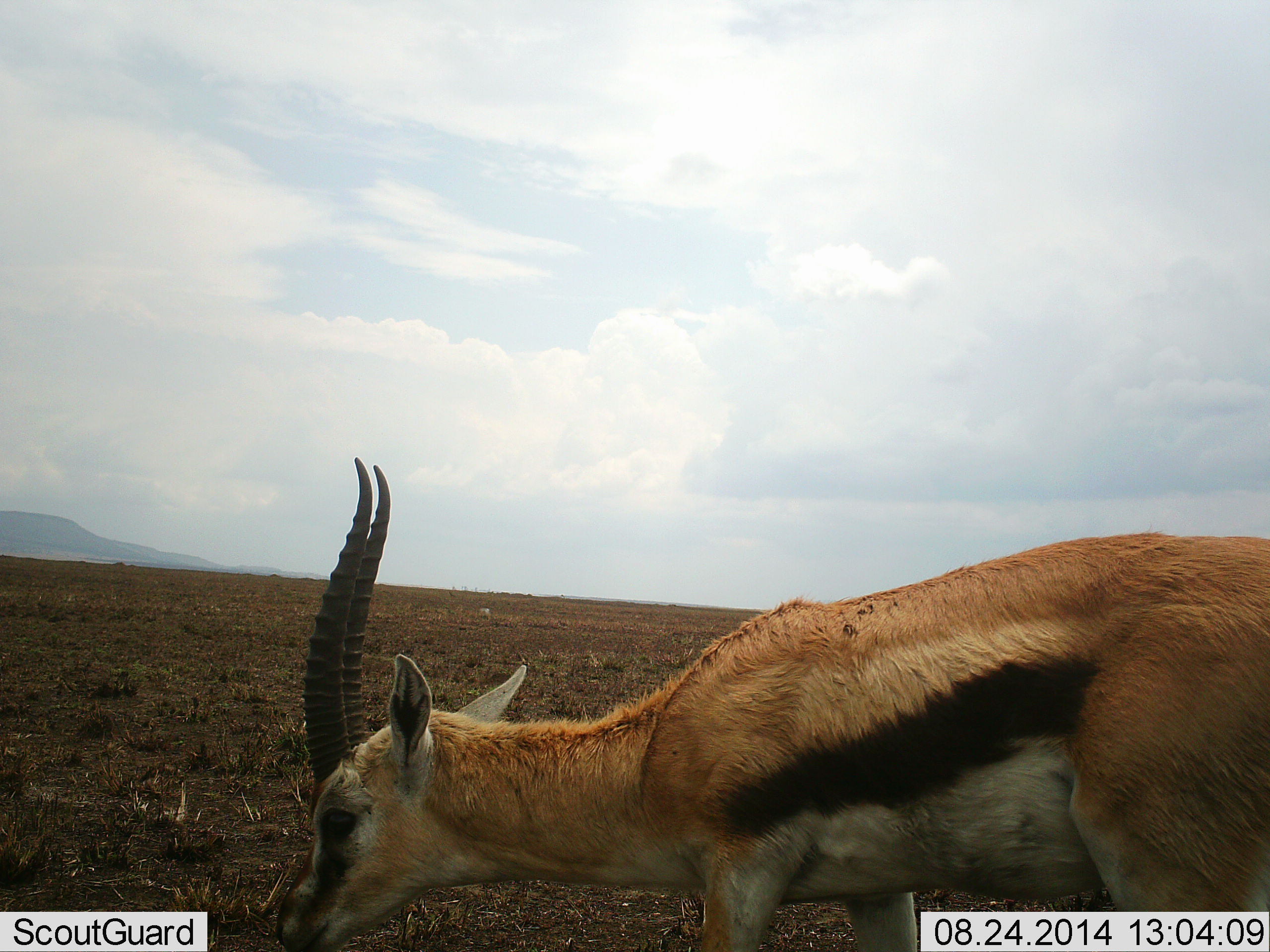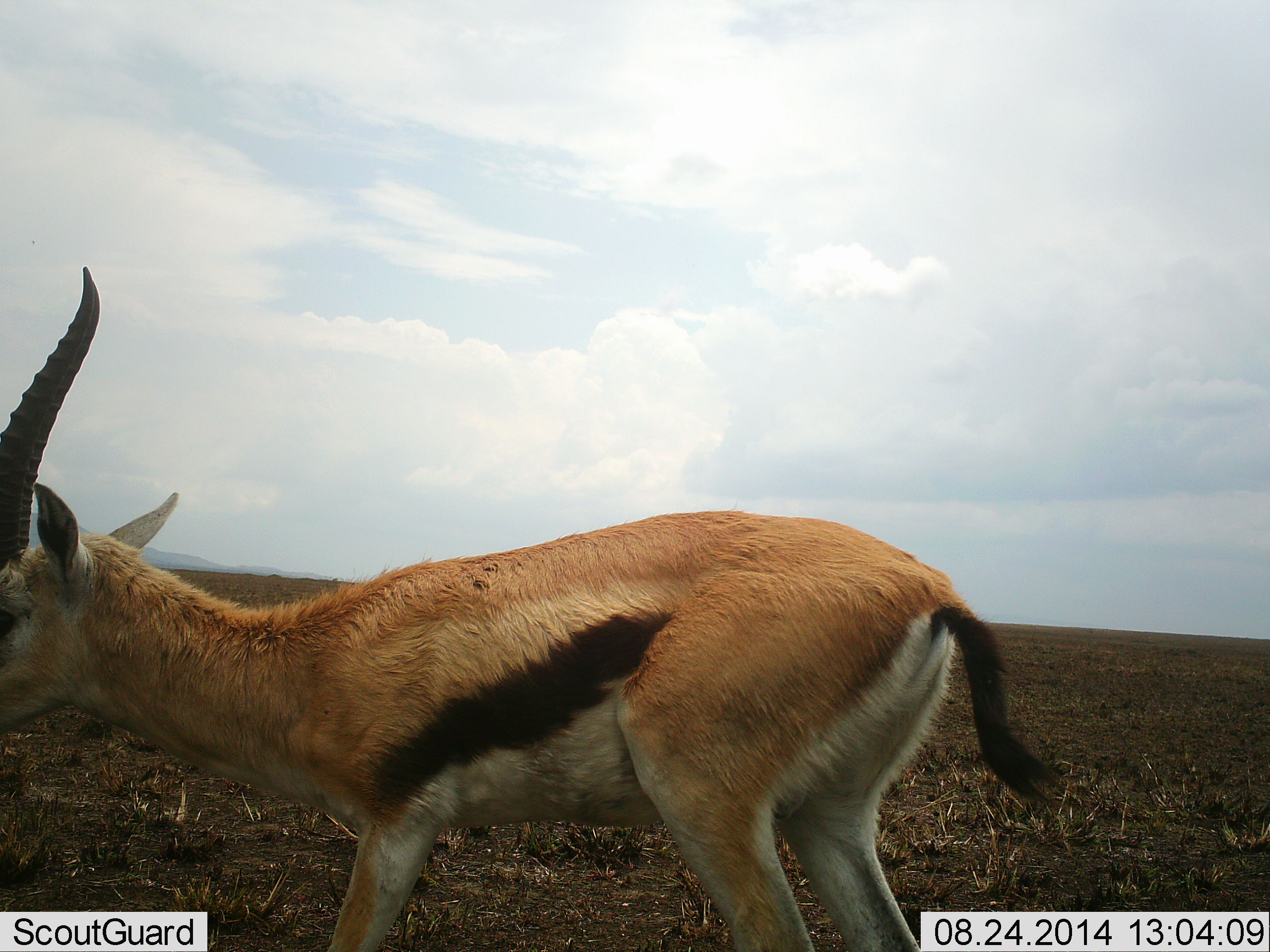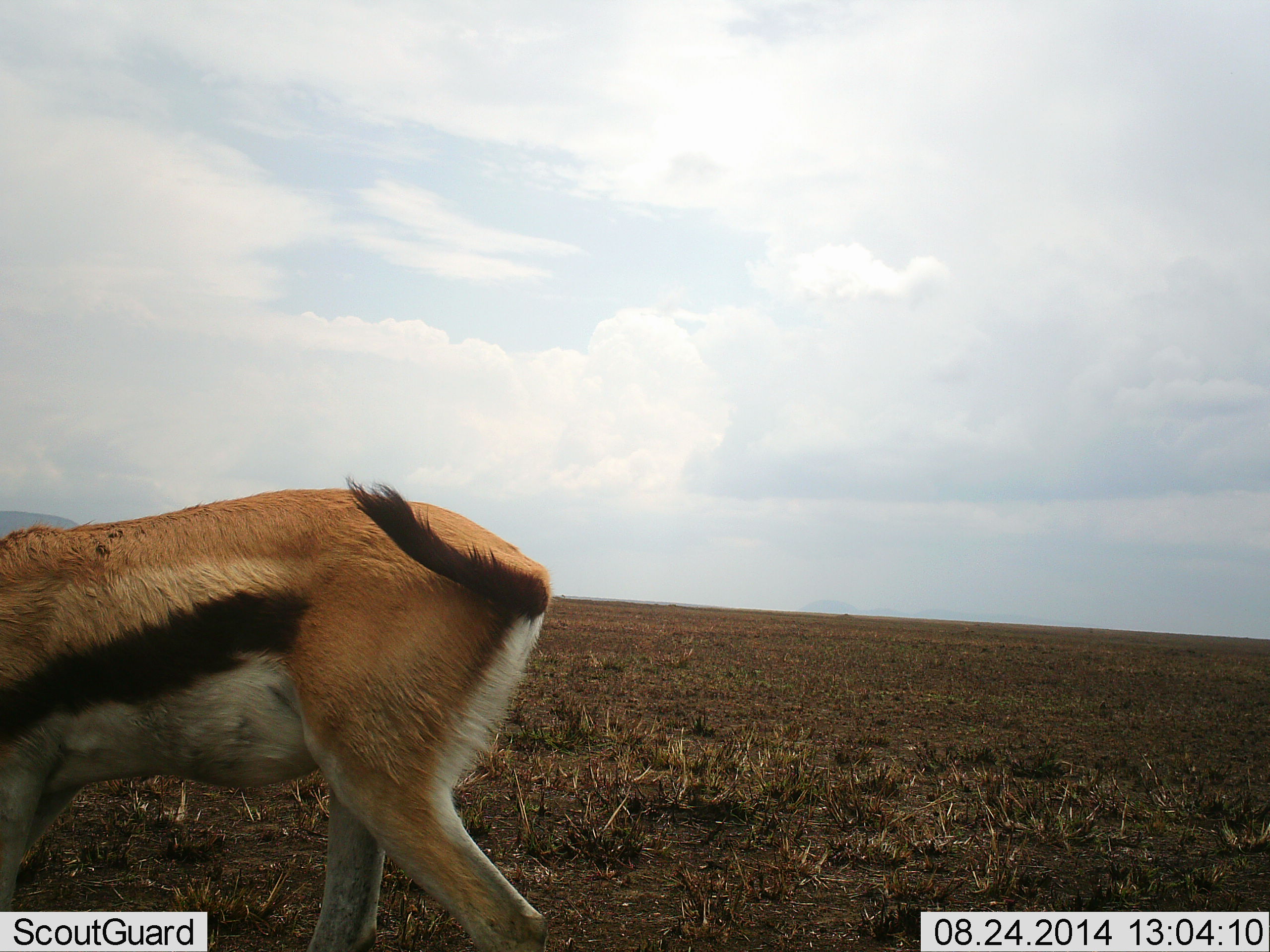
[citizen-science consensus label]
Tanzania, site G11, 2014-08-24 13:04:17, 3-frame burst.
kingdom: Animalia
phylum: Chordata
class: Mammalia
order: Artiodactyla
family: Bovidae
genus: Eudorcas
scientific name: Eudorcas thomsonii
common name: thomson's gazelle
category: gazellethomsons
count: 1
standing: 20%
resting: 0%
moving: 80%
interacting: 0%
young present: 0%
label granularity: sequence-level